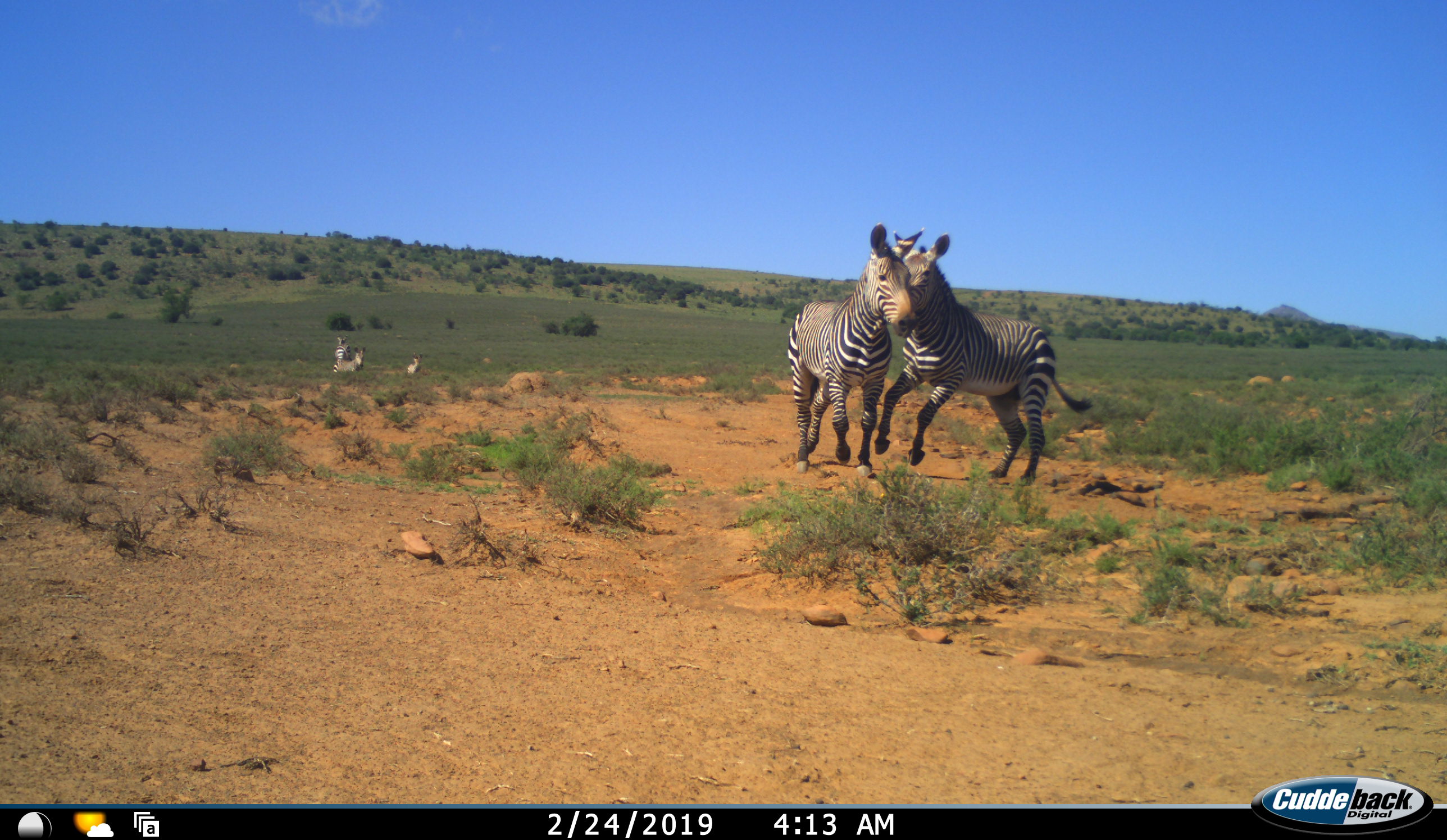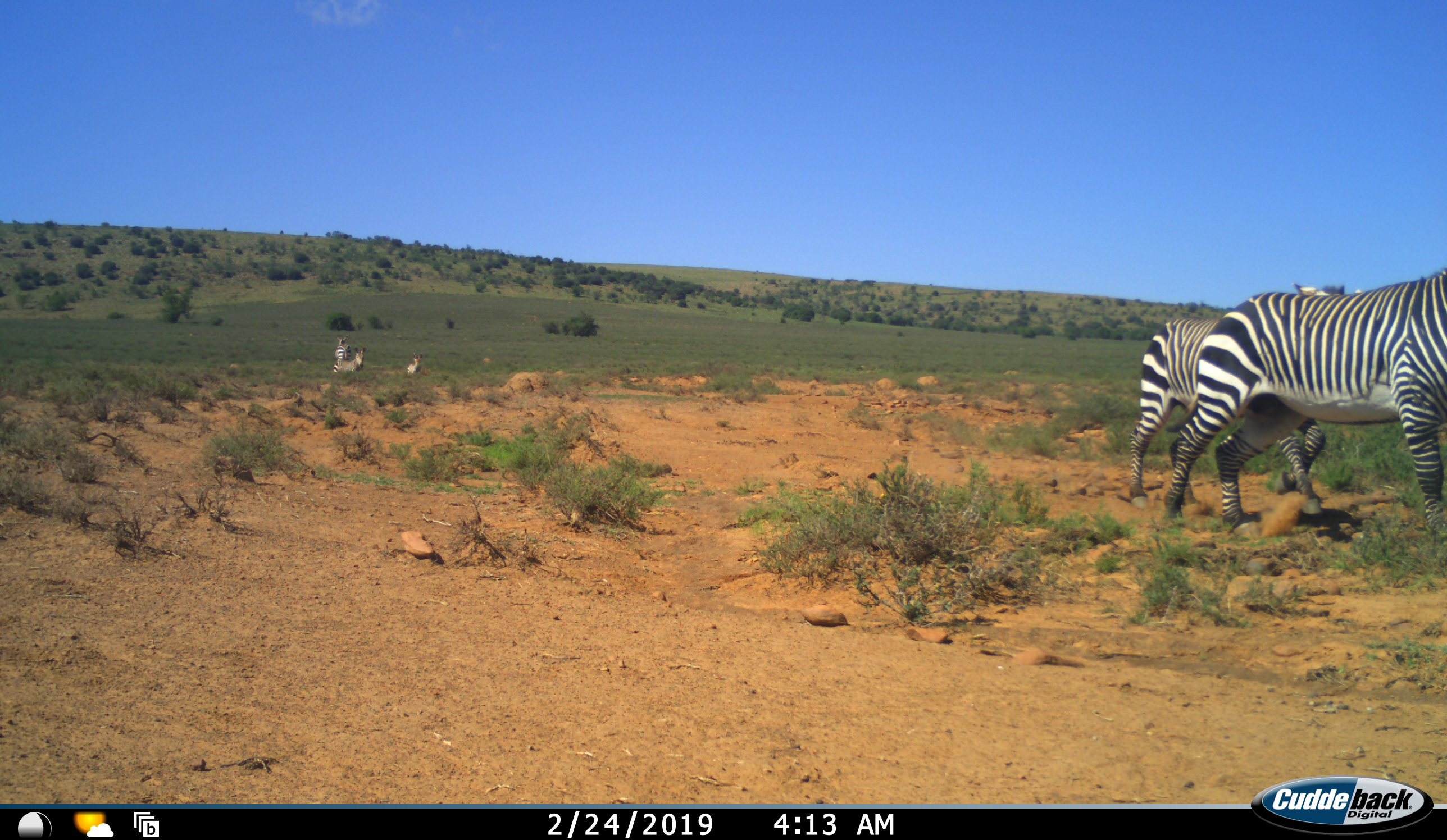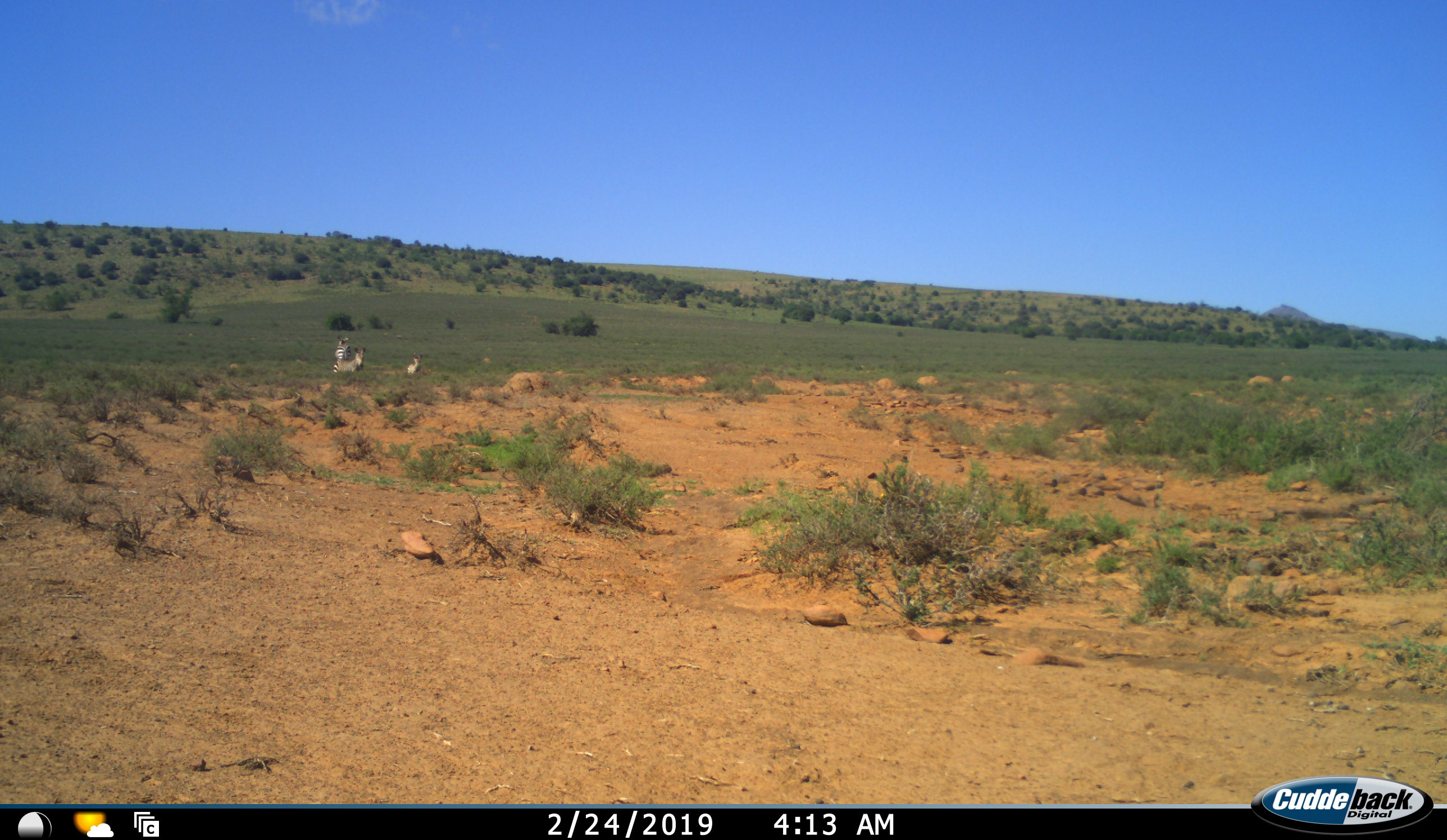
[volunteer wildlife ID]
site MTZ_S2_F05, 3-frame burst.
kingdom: Animalia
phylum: Chordata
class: Mammalia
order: Perissodactyla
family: Equidae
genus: Equus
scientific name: Equus zebra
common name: mountain zebra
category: zebramountain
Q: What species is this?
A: Zebramountain (mountain zebra) (Equus zebra).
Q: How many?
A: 5.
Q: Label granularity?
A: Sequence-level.